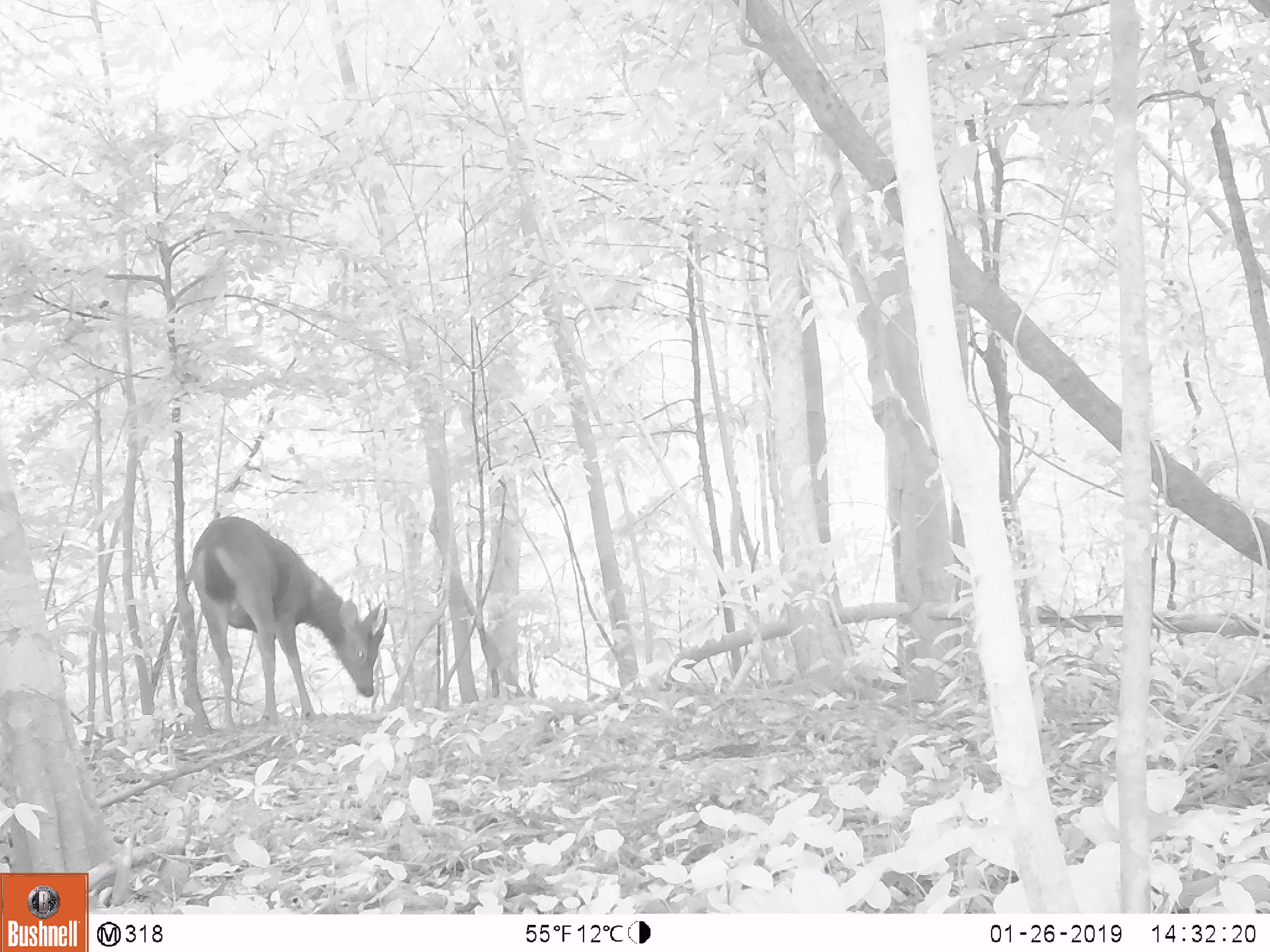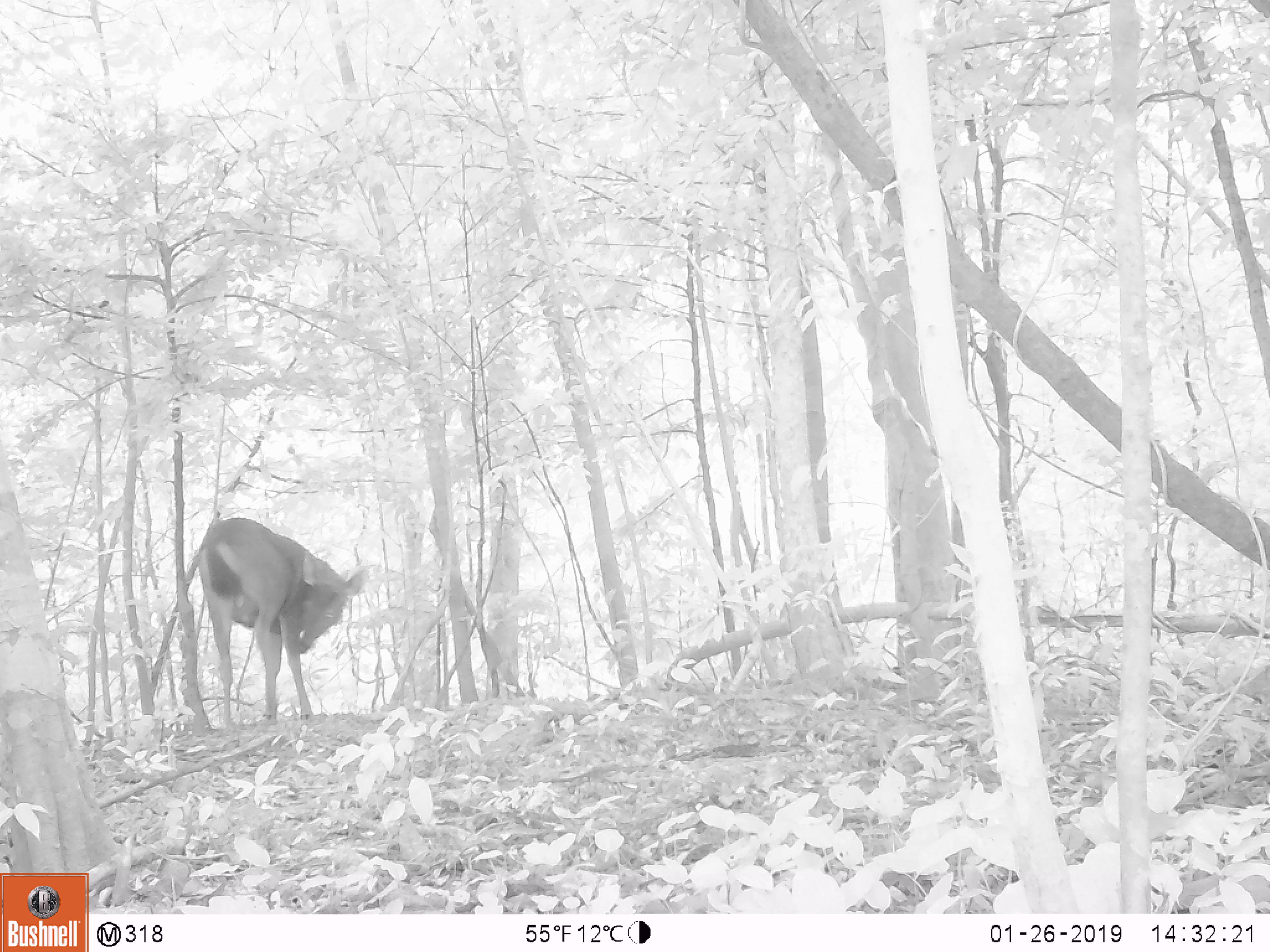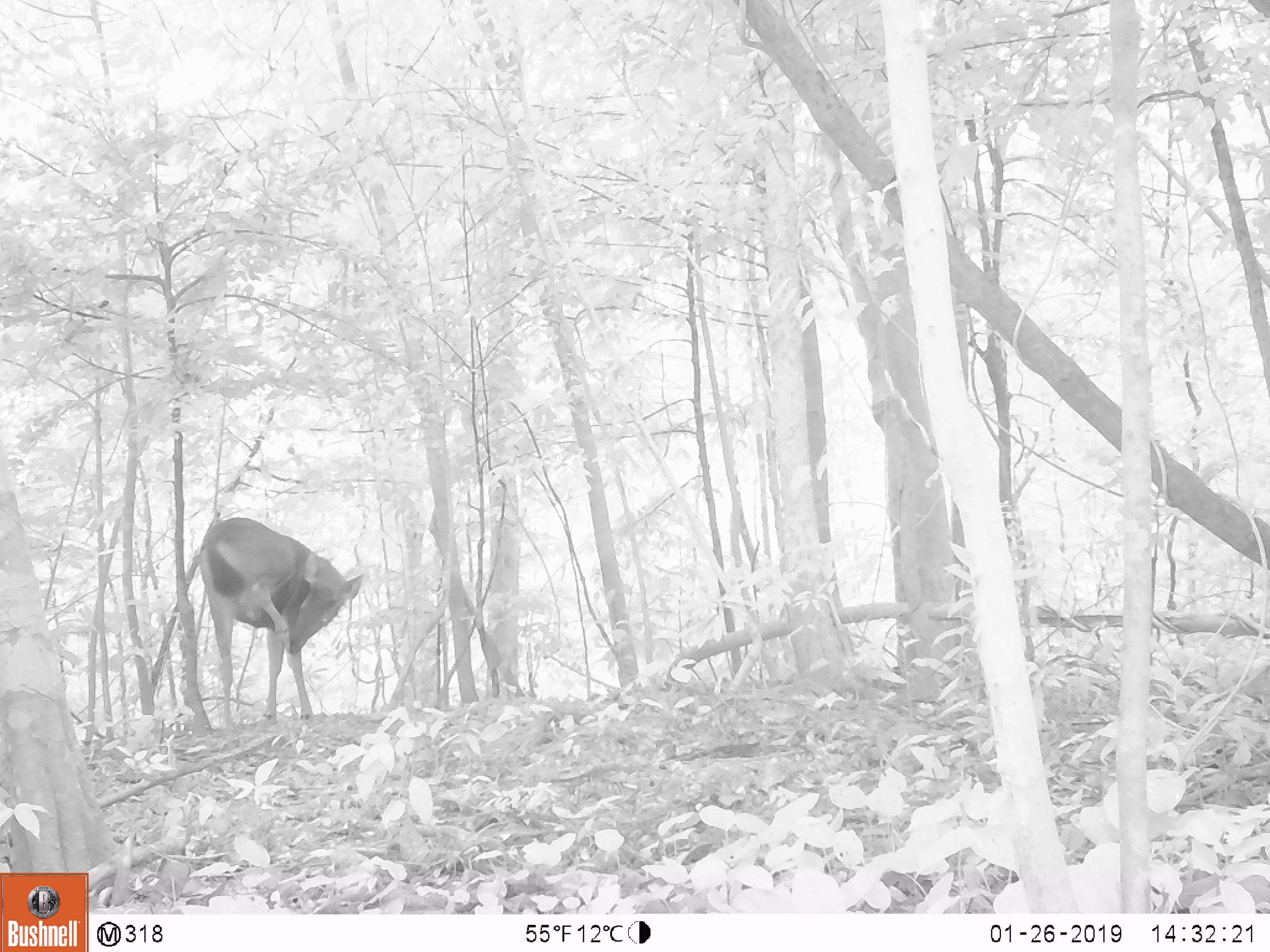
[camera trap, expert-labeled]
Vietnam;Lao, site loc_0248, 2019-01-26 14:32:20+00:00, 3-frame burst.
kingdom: Animalia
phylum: Chordata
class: Mammalia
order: Artiodactyla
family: Cervidae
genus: Rusa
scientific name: Rusa unicolor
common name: sambar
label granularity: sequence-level